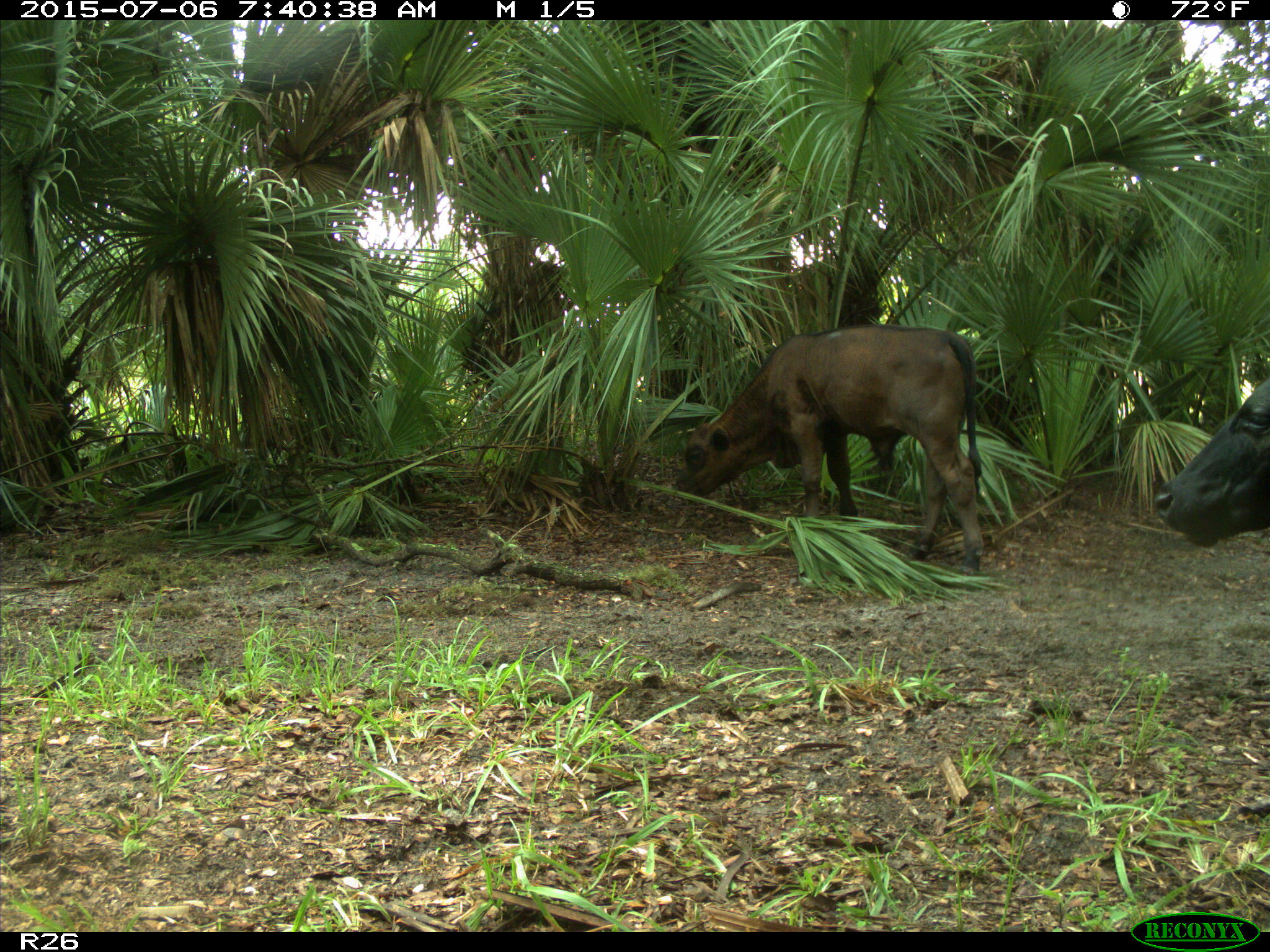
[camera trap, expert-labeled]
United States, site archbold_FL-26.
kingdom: Animalia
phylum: Chordata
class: Mammalia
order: Artiodactyla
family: Bovidae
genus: Bos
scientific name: Bos taurus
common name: domestic cow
Bos taurus (domestic cow).